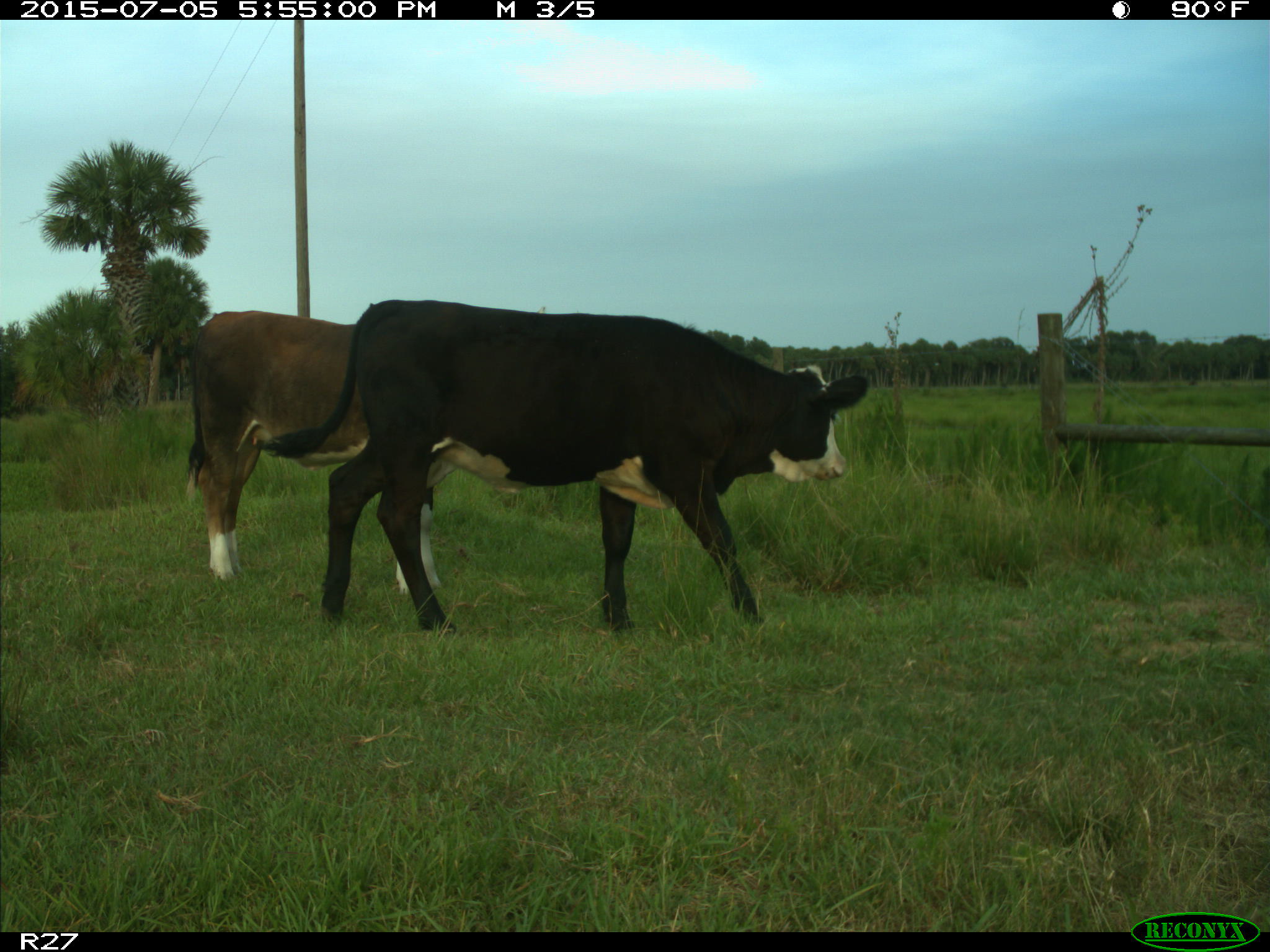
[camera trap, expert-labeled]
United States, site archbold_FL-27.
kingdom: Animalia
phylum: Chordata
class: Mammalia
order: Artiodactyla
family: Bovidae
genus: Bos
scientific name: Bos taurus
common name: domestic cow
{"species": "Bos taurus (domestic cow)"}